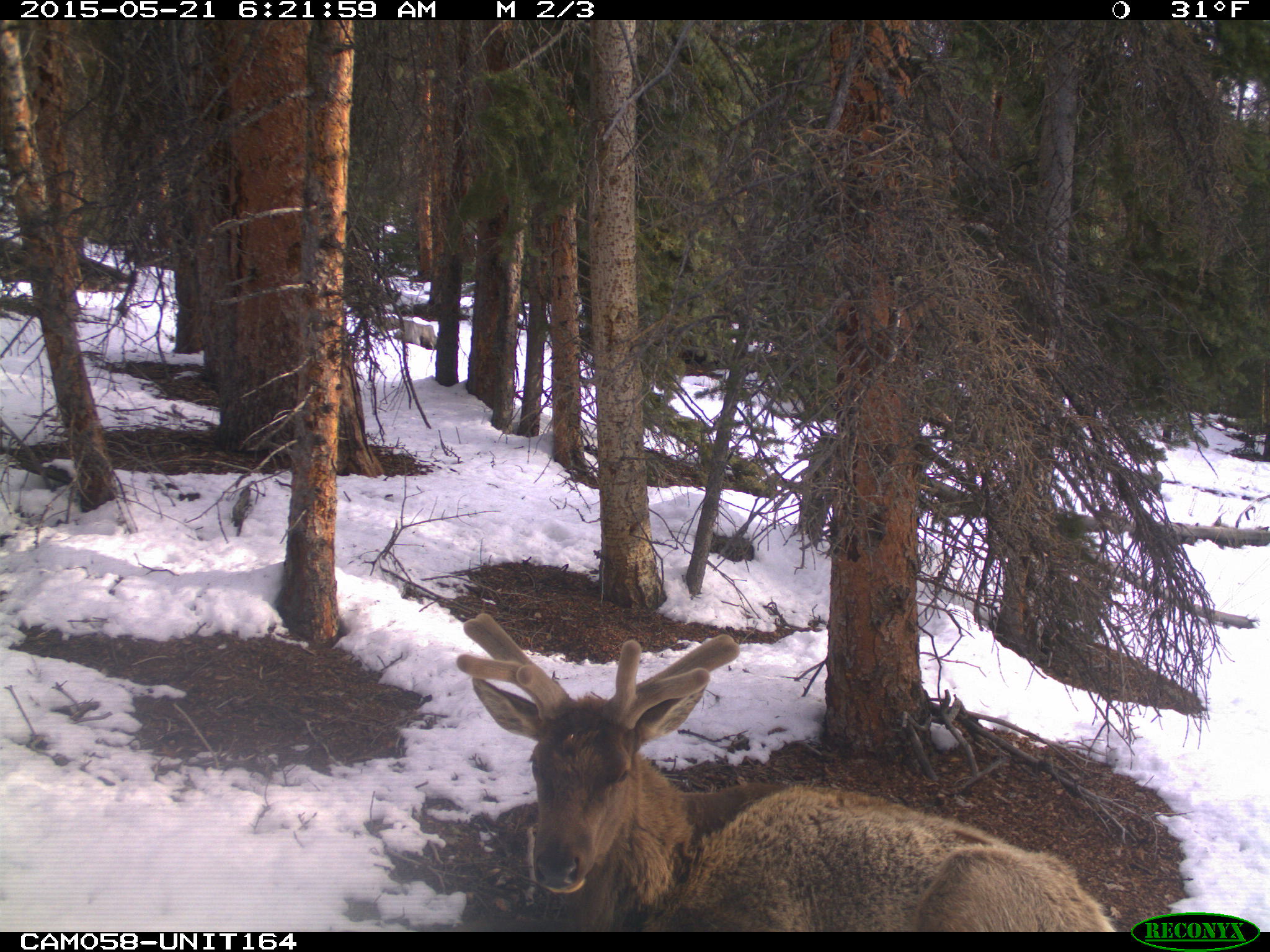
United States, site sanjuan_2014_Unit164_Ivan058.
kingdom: Animalia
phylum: Chordata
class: Mammalia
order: Artiodactyla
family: Cervidae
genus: Cervus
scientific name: Cervus elaphus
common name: red deer